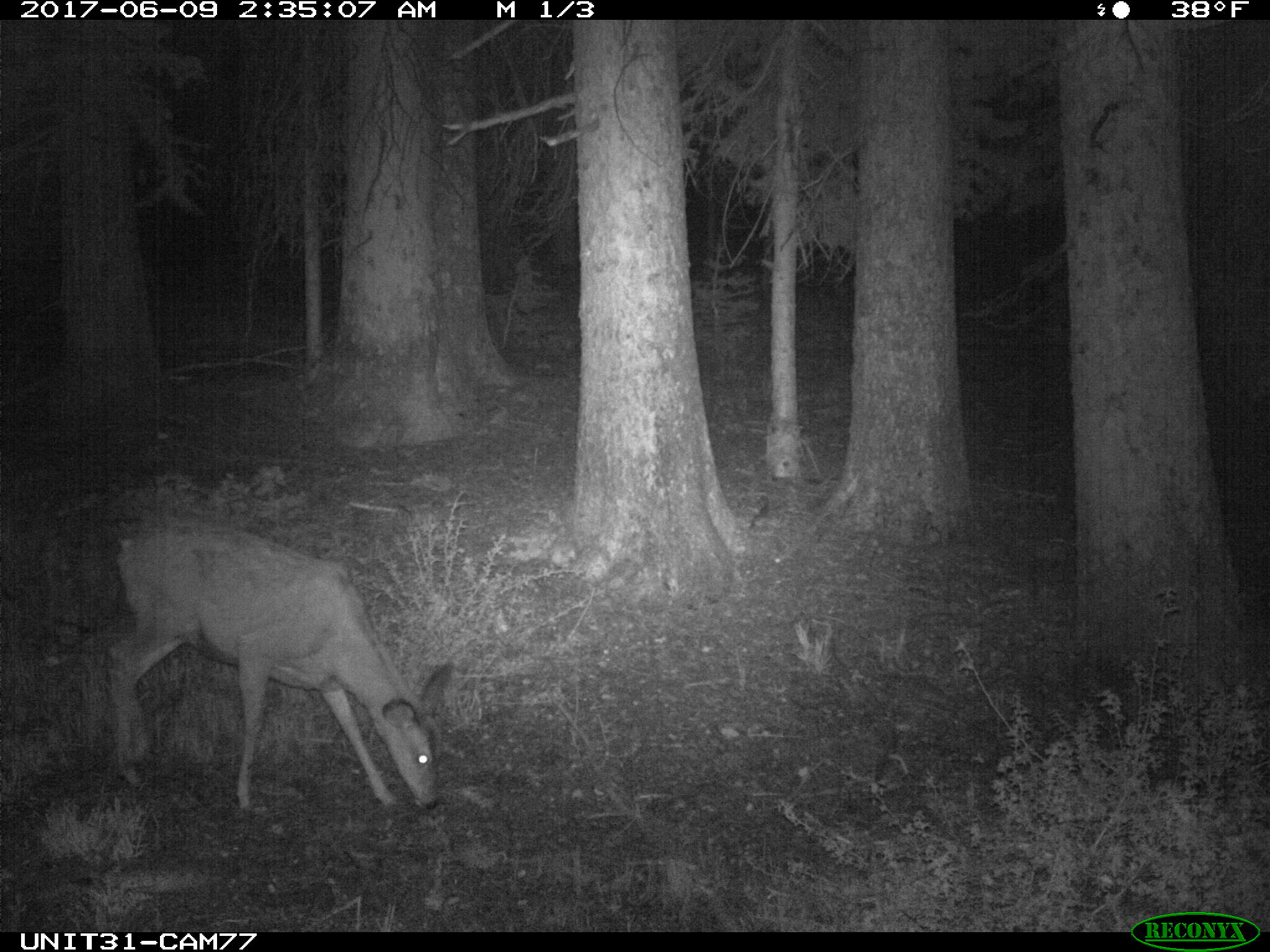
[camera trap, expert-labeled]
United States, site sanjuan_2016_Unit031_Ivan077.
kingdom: Animalia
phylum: Chordata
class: Mammalia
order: Artiodactyla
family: Cervidae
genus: Odocoileus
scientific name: Odocoileus hemionus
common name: mule deer